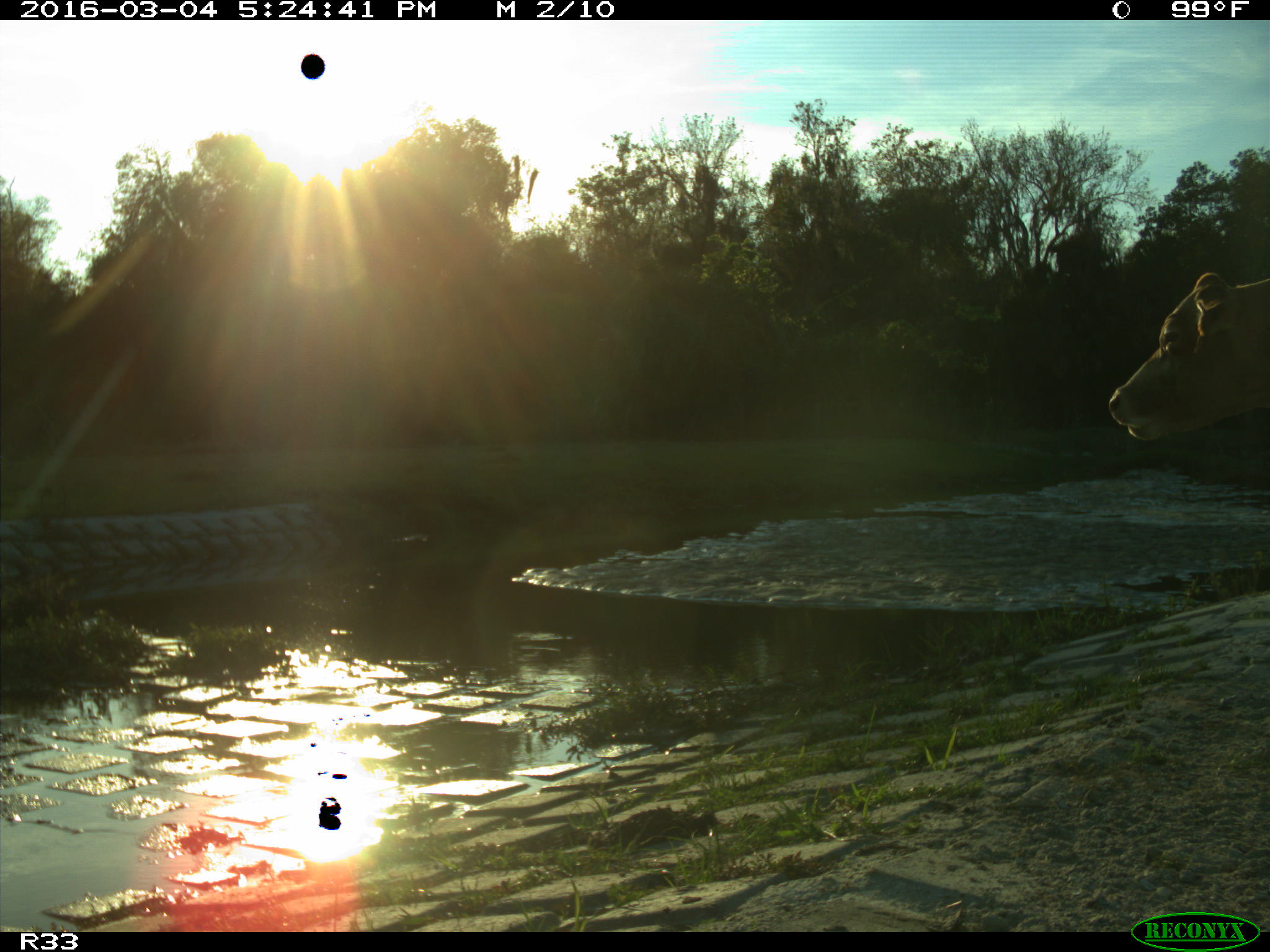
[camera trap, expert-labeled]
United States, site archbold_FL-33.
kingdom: Animalia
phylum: Chordata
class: Mammalia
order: Artiodactyla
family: Bovidae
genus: Bos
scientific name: Bos taurus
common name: domestic cow